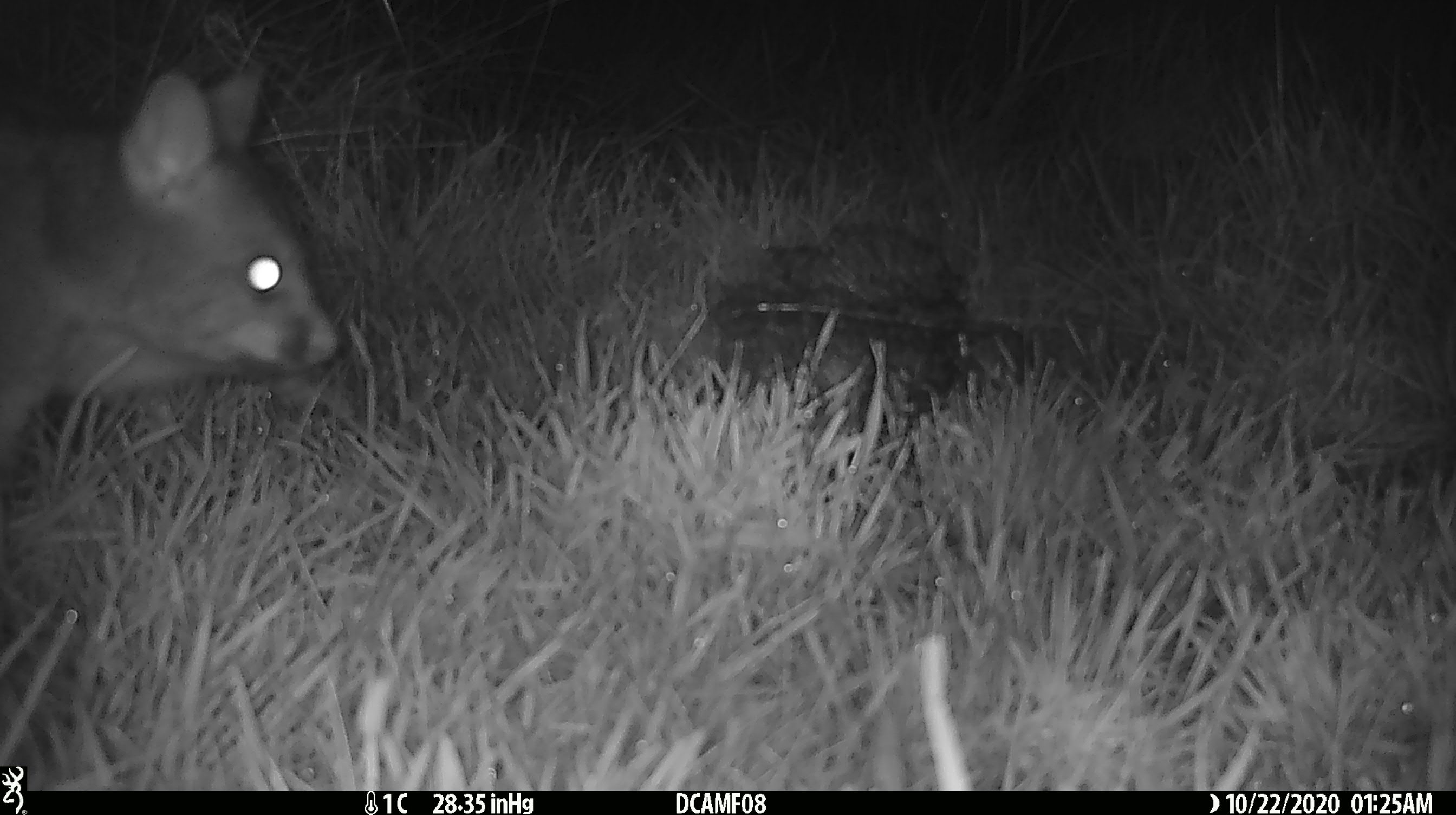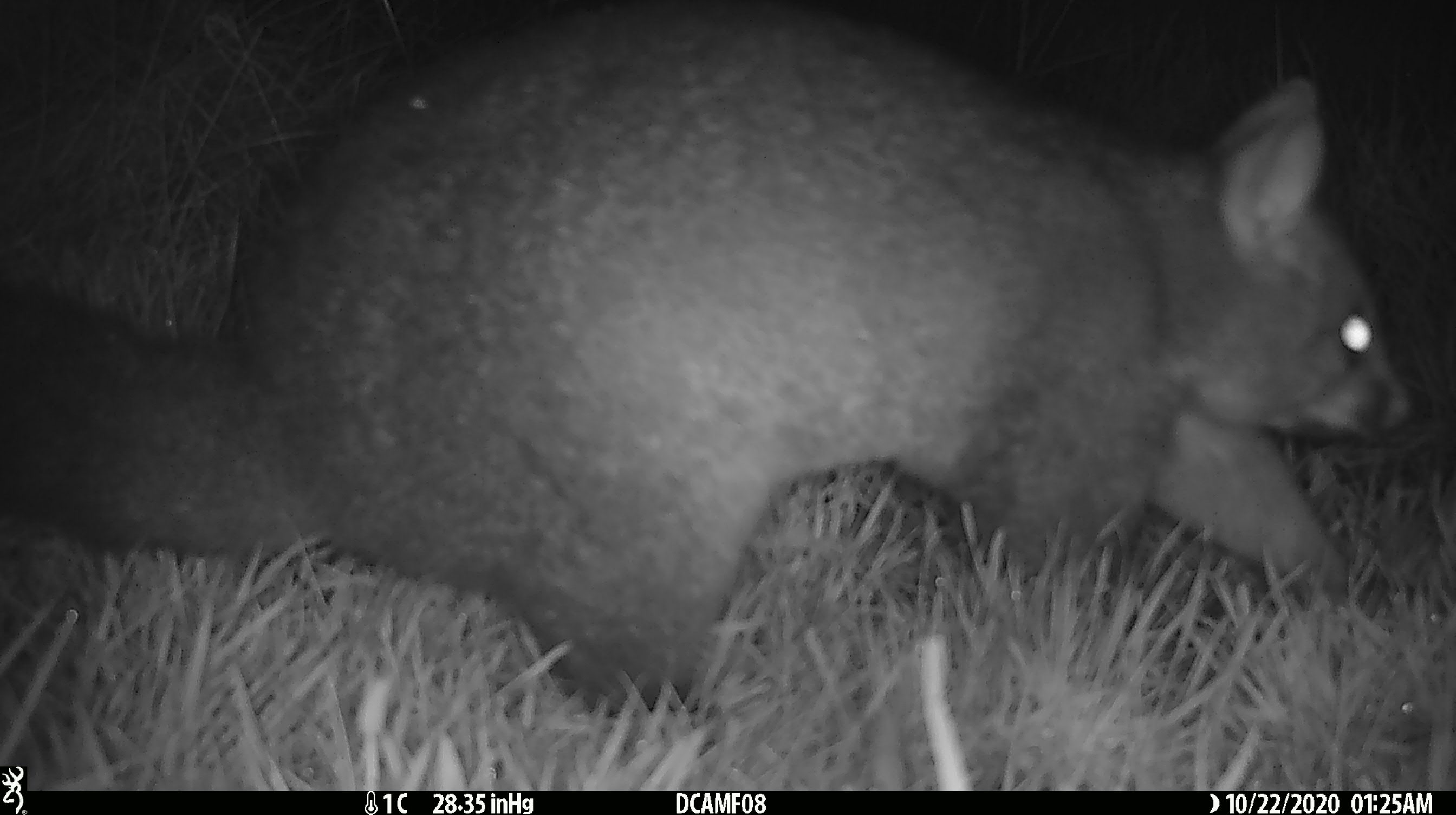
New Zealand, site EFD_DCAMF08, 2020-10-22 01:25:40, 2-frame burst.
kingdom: Animalia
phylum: Chordata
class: Mammalia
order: Diprotodontia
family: Phalangeridae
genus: Trichosurus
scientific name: Trichosurus vulpecula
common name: common brushtail possum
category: possum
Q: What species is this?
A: Possum (common brushtail possum) (Trichosurus vulpecula).